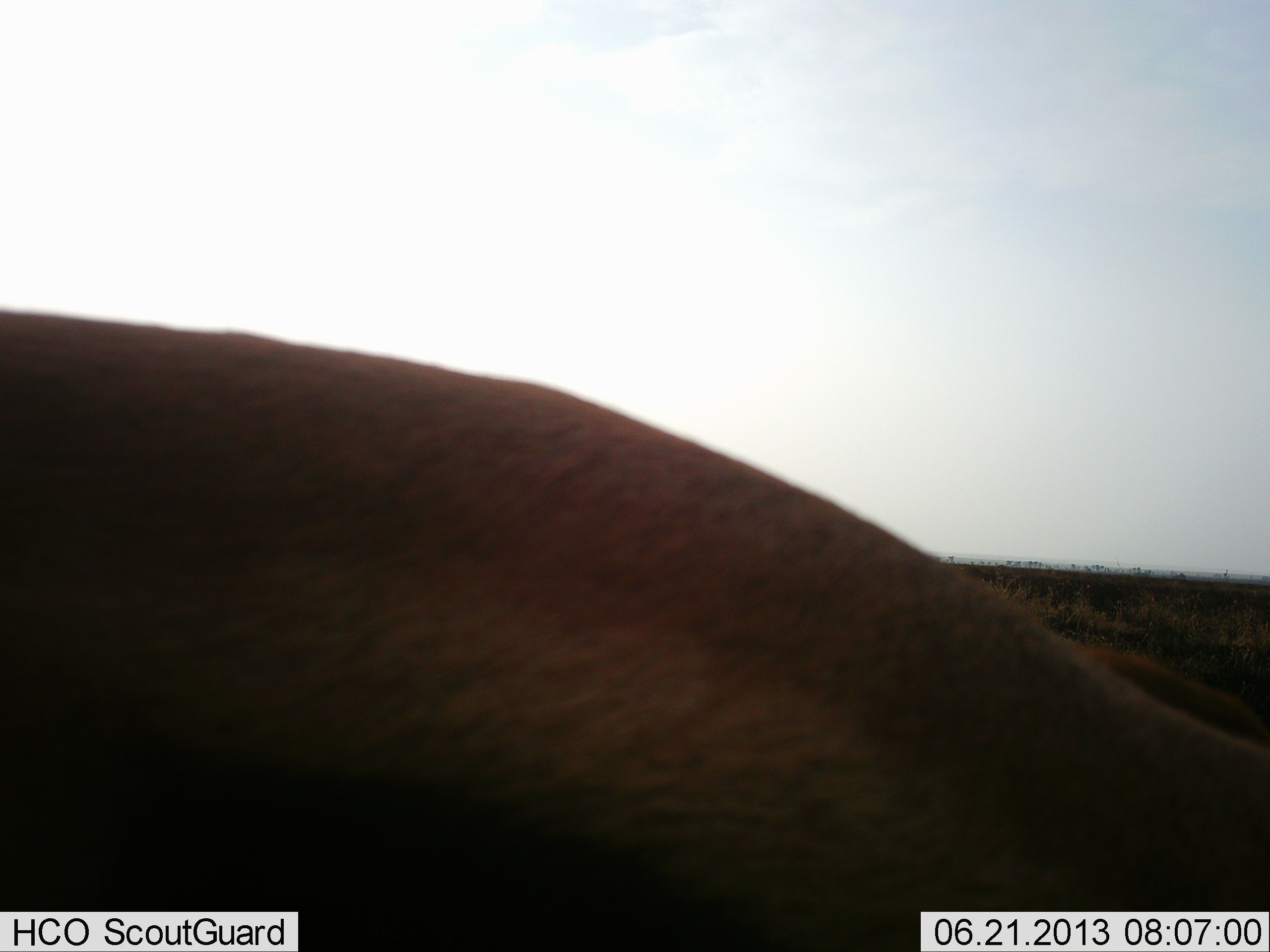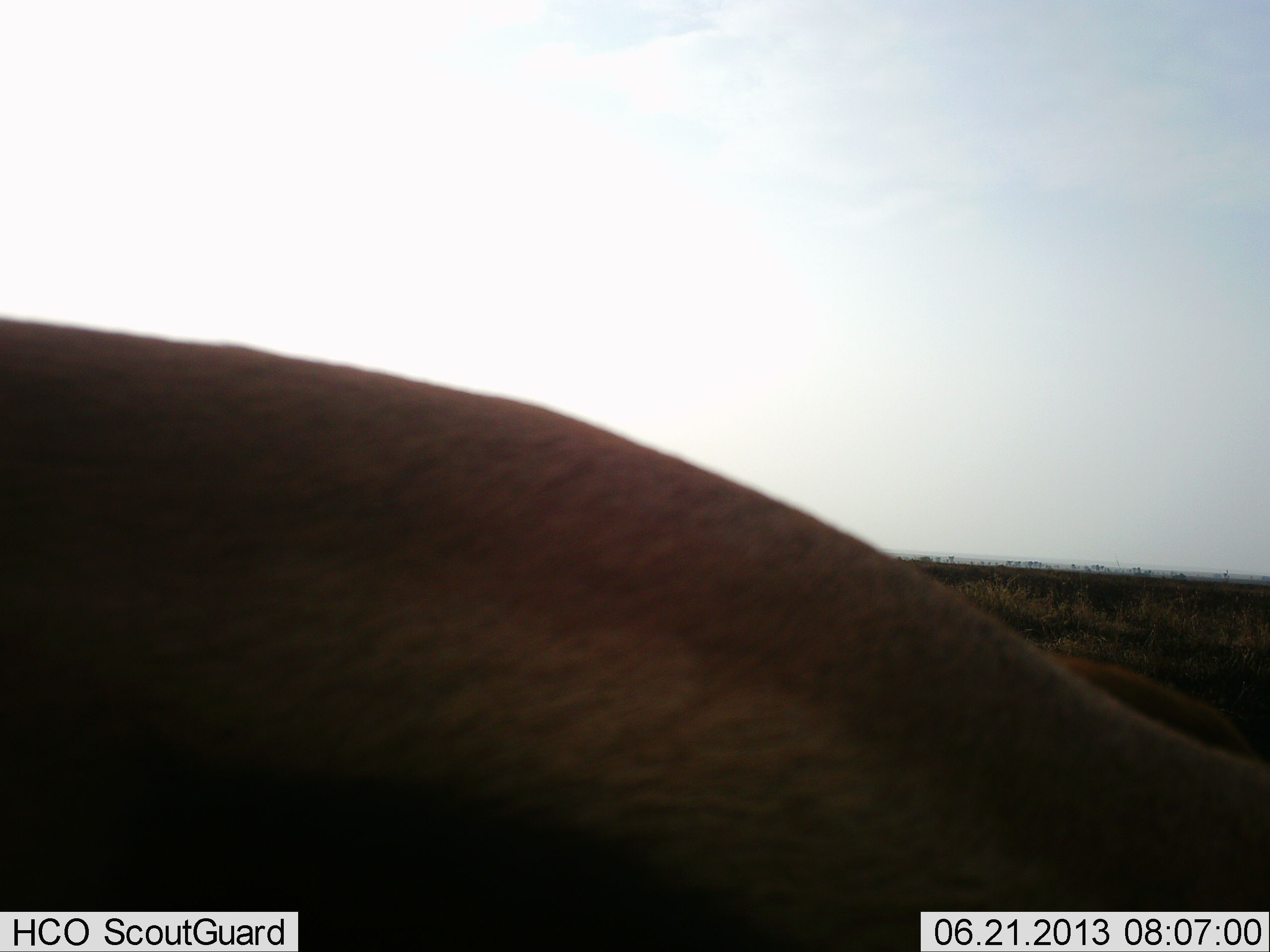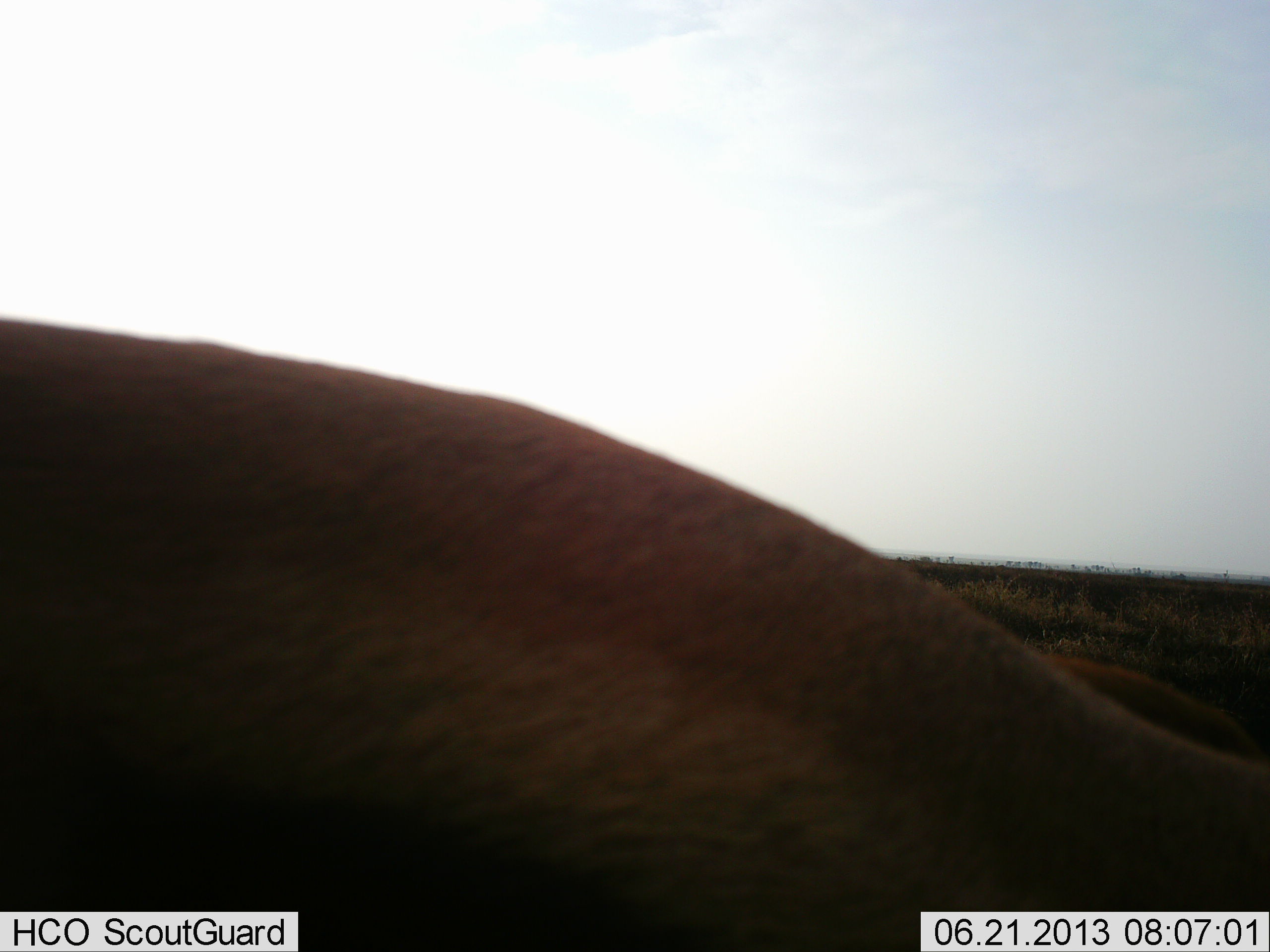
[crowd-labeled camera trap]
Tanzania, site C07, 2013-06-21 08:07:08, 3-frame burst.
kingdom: Animalia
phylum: Chordata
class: Mammalia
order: Artiodactyla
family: Bovidae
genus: Eudorcas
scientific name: Eudorcas thomsonii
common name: thomson's gazelle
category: gazellethomsons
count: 1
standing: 78%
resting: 0%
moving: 0%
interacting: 0%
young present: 0%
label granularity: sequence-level